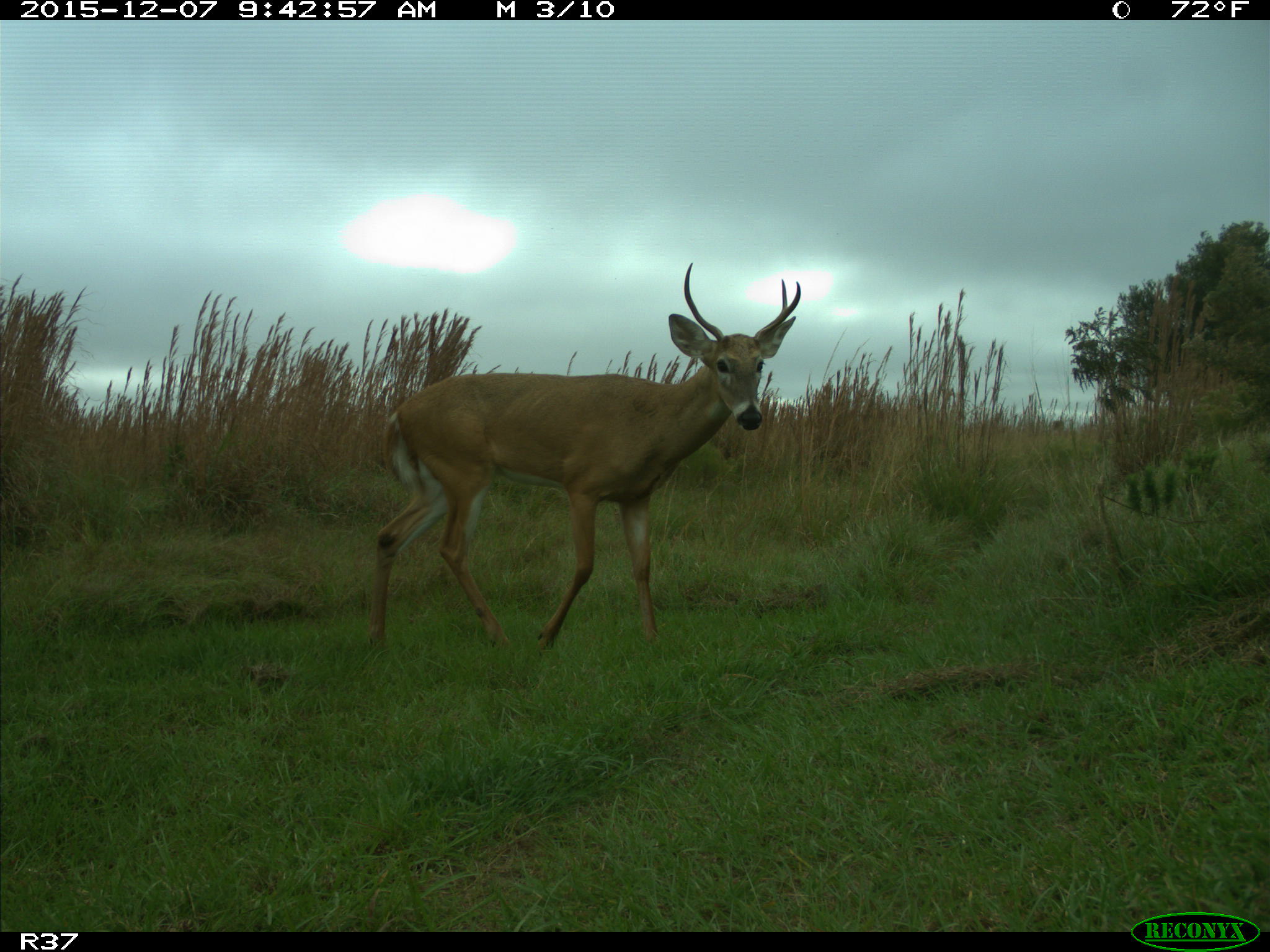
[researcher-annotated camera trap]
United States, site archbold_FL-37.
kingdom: Animalia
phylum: Chordata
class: Mammalia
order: Artiodactyla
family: Cervidae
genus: Odocoileus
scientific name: Odocoileus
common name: deer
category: unidentified deer